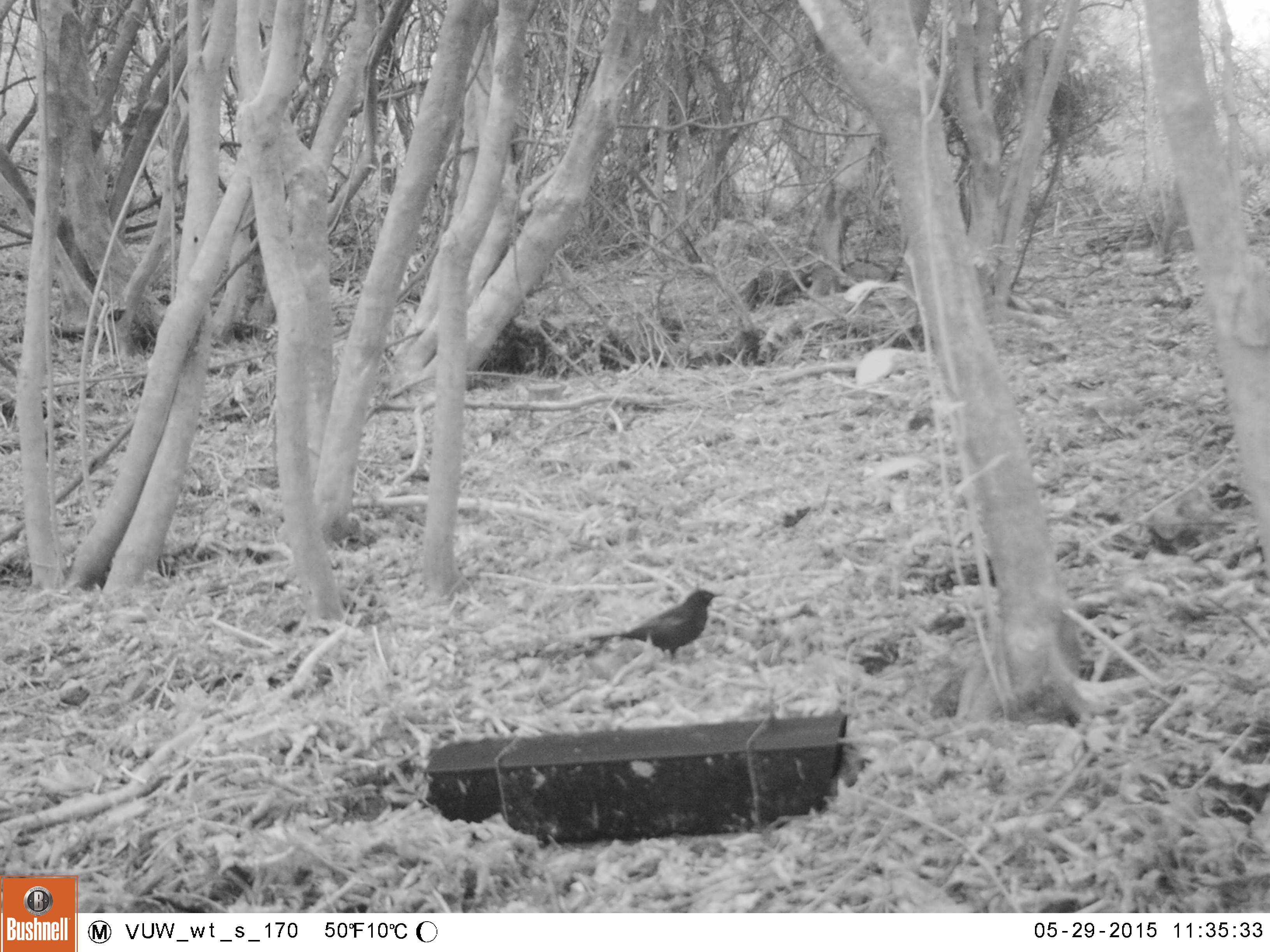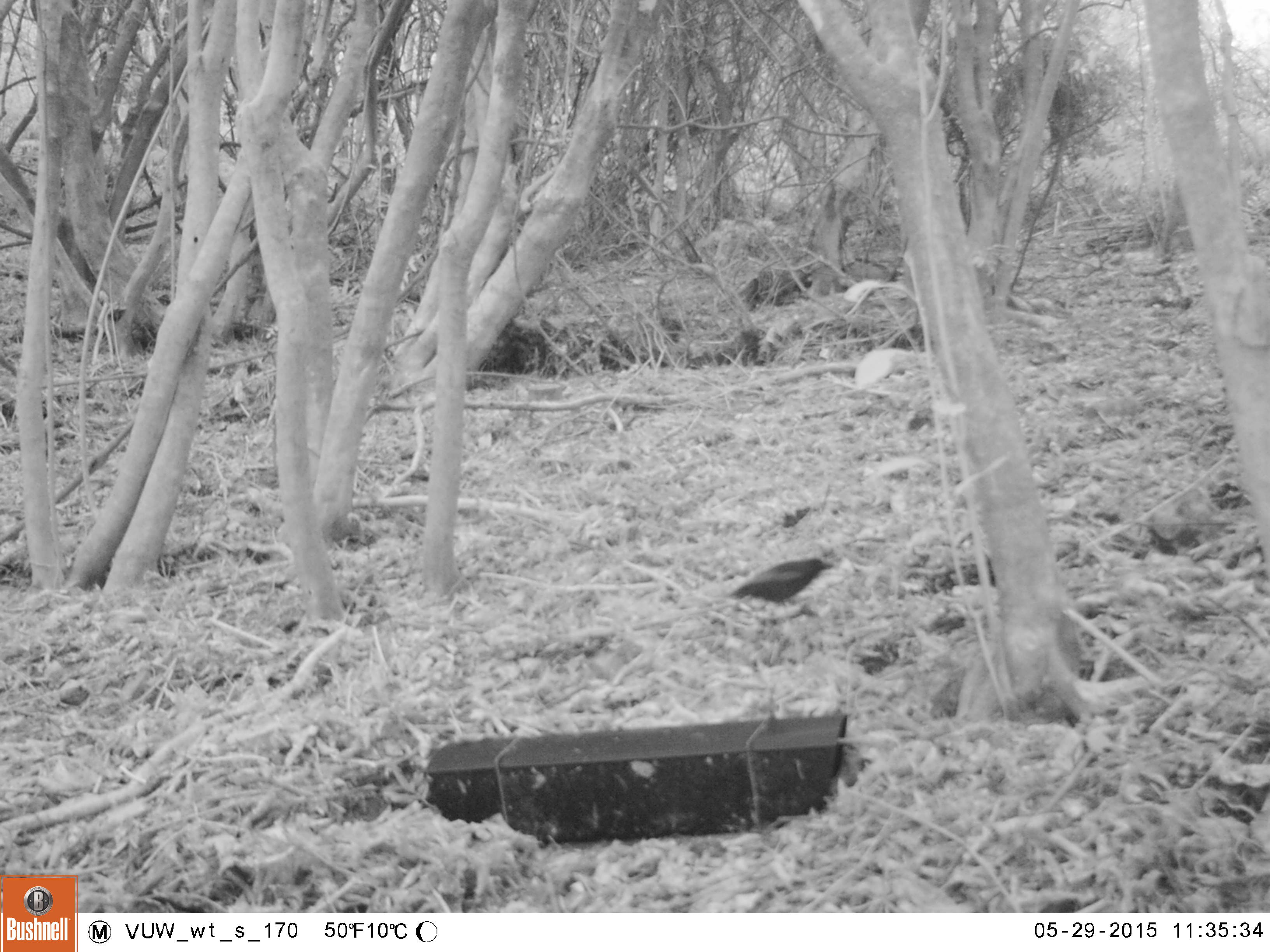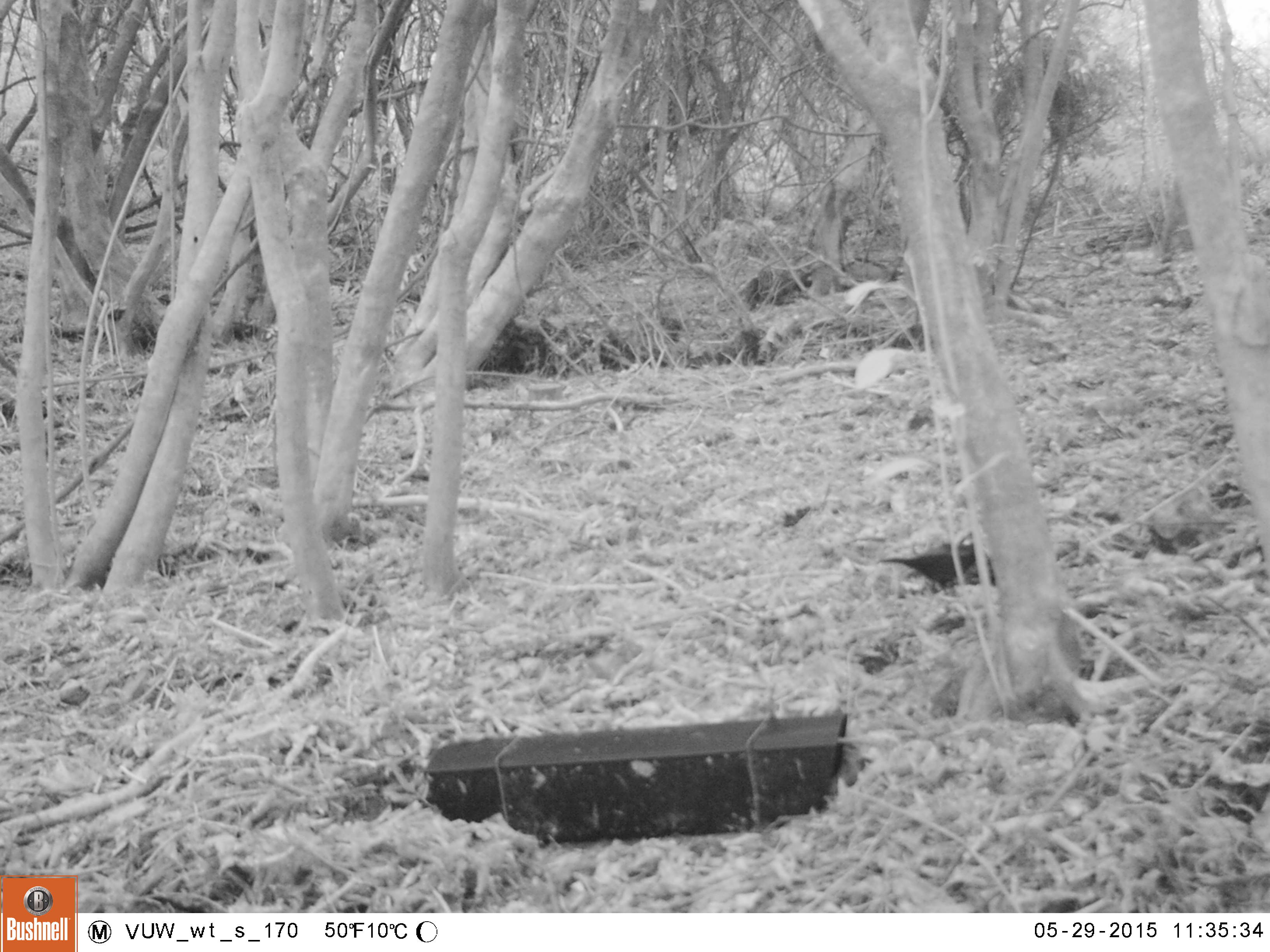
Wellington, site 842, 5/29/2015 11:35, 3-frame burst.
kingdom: Animalia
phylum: Chordata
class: Aves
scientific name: Aves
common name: bird